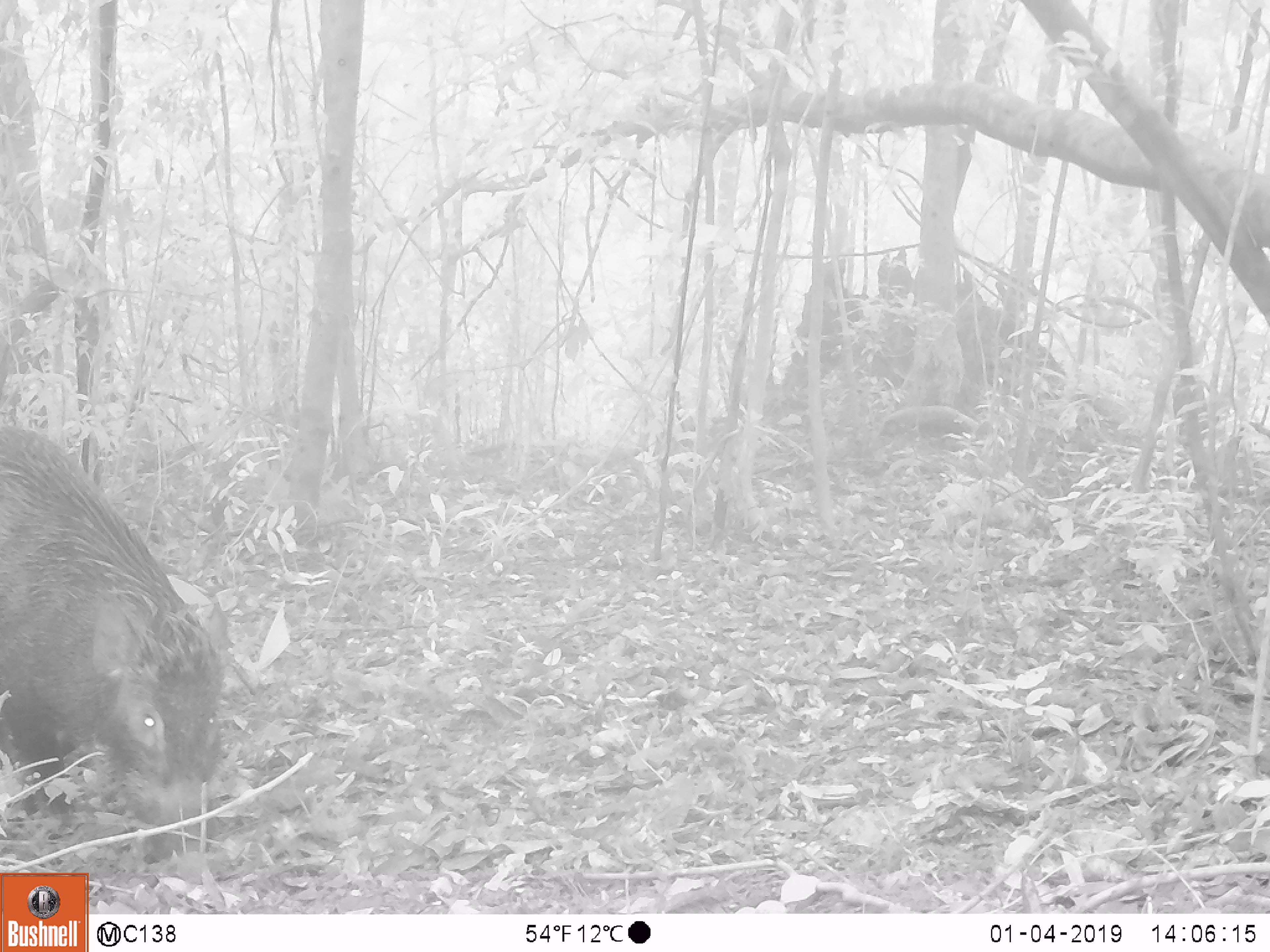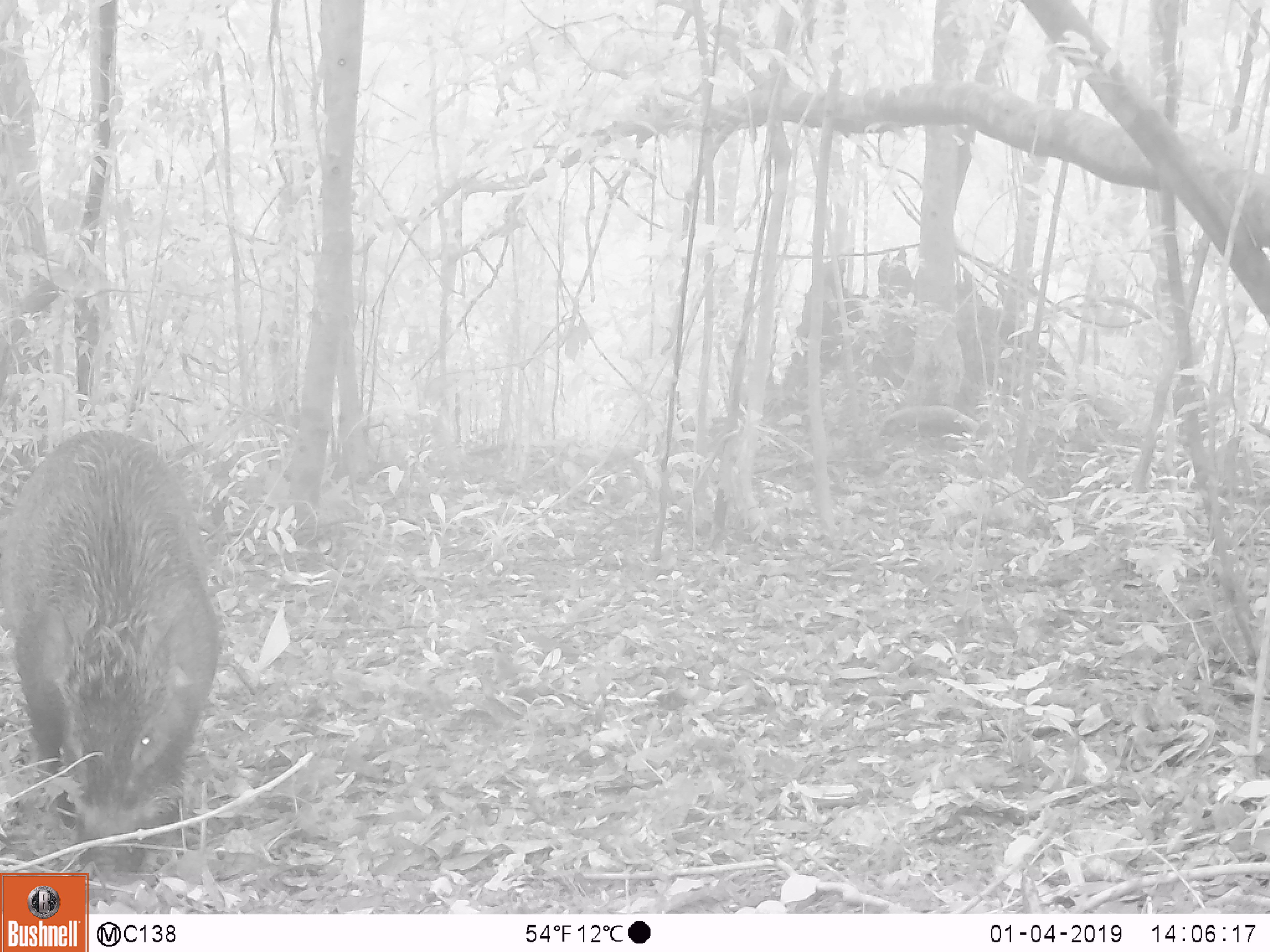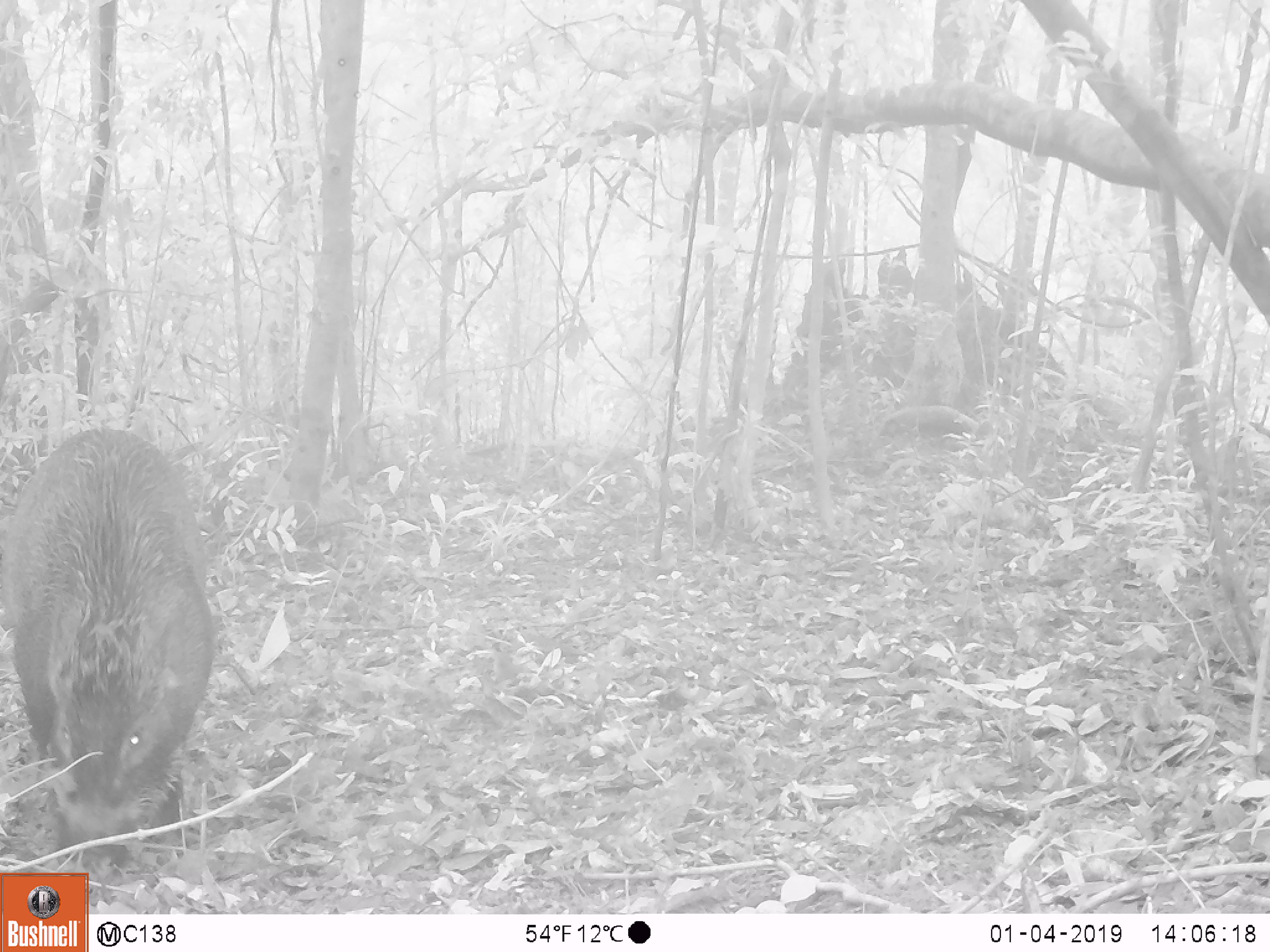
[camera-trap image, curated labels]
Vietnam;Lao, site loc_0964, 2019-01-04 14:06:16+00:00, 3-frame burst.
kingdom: Animalia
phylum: Chordata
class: Mammalia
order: Artiodactyla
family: Suidae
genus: Sus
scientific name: Sus scrofa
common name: eurasian wild pig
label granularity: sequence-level